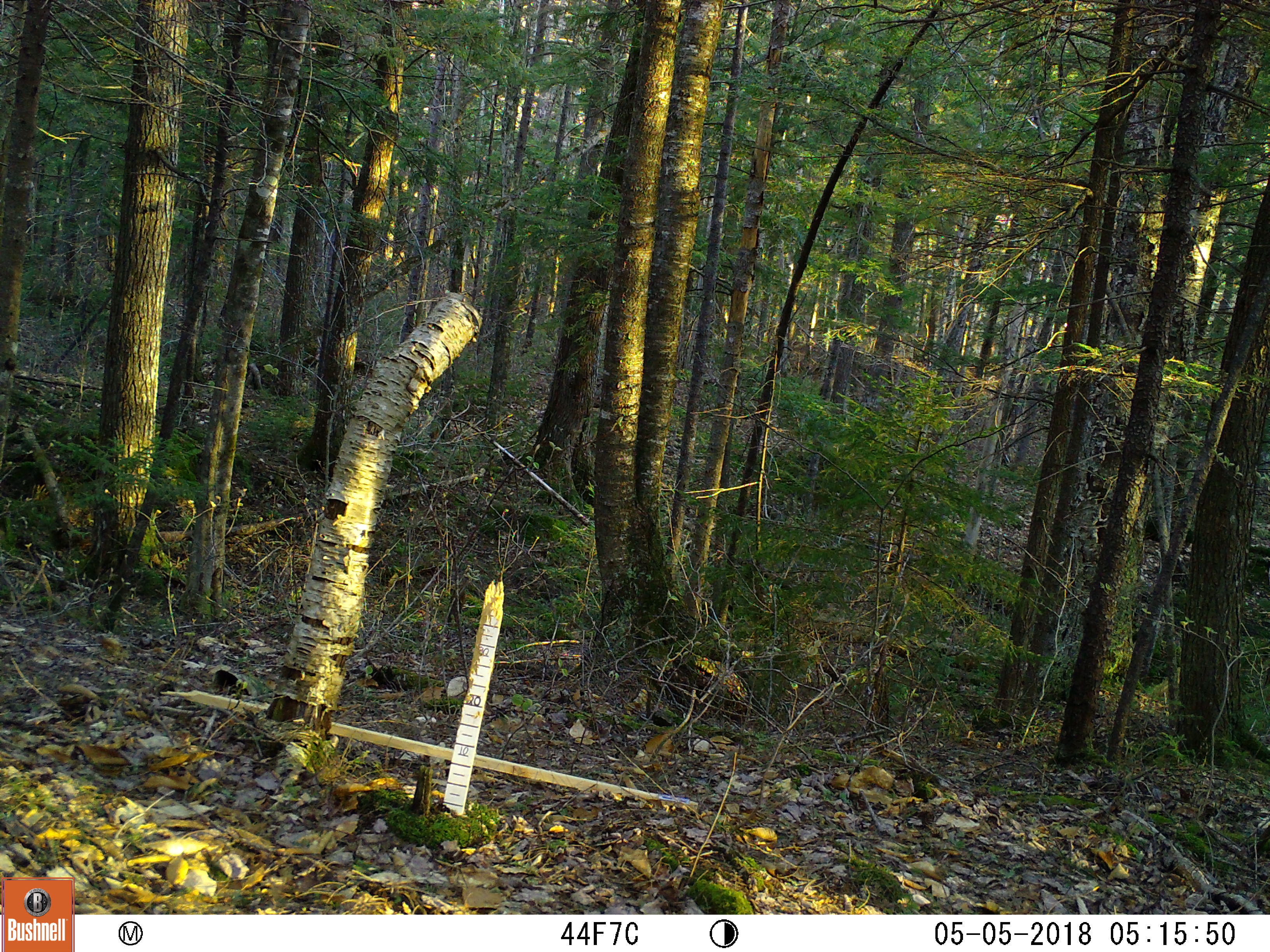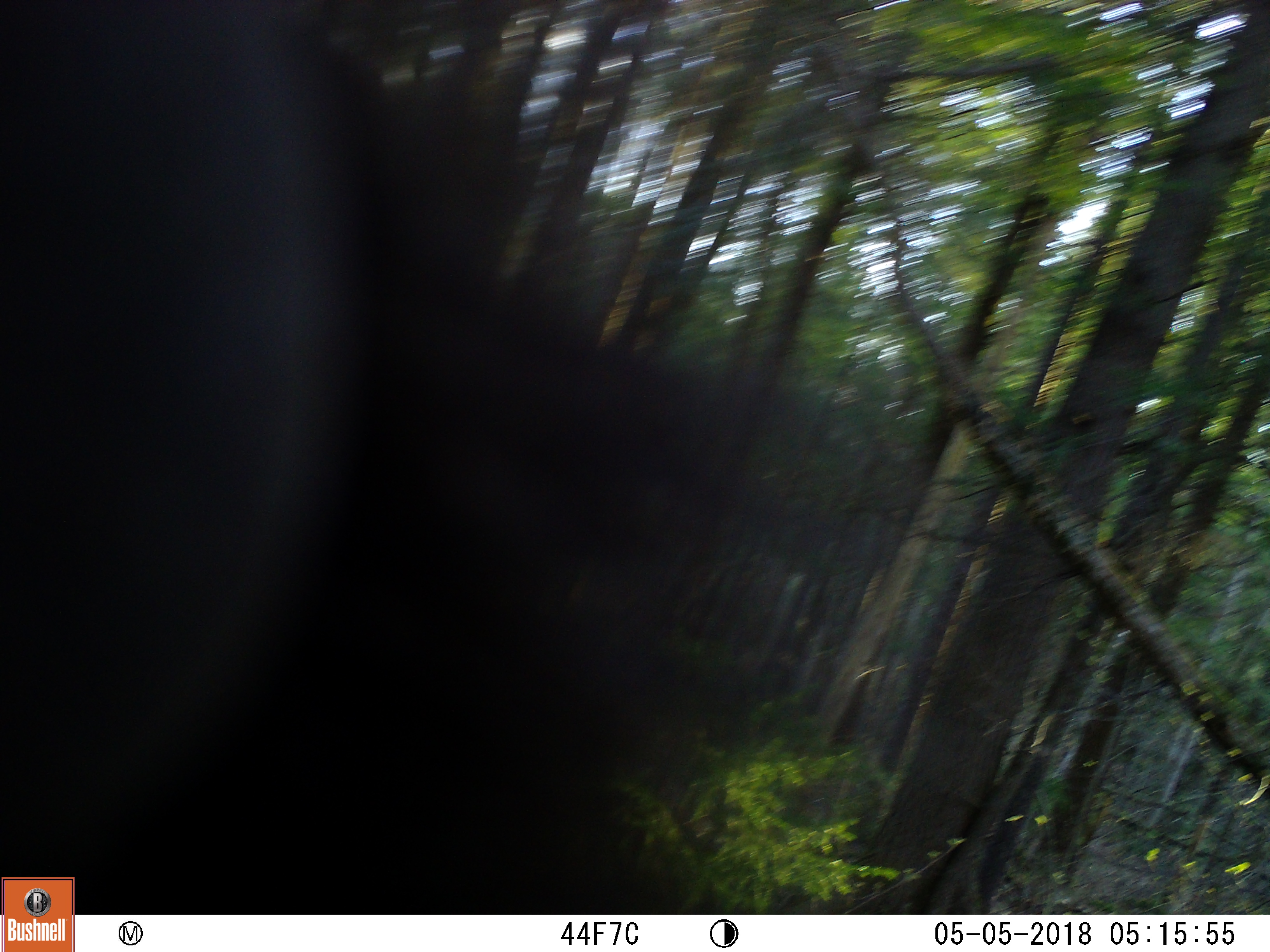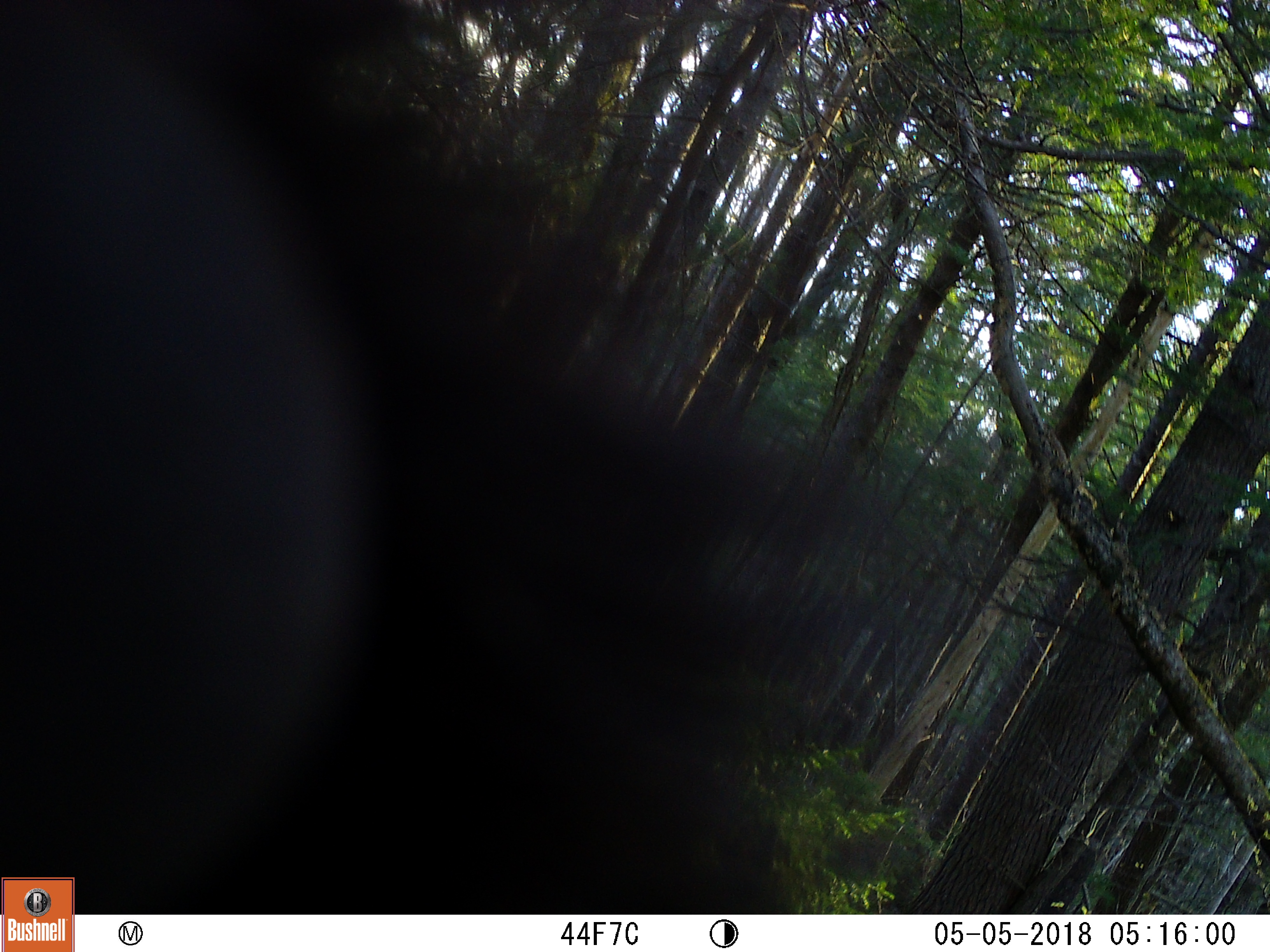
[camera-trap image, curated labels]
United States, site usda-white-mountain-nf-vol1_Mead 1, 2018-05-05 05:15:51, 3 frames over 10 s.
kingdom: Animalia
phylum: Chordata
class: Mammalia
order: Carnivora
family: Ursidae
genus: Ursus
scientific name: Ursus americanus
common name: black bear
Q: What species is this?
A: Black bear (Ursus americanus).